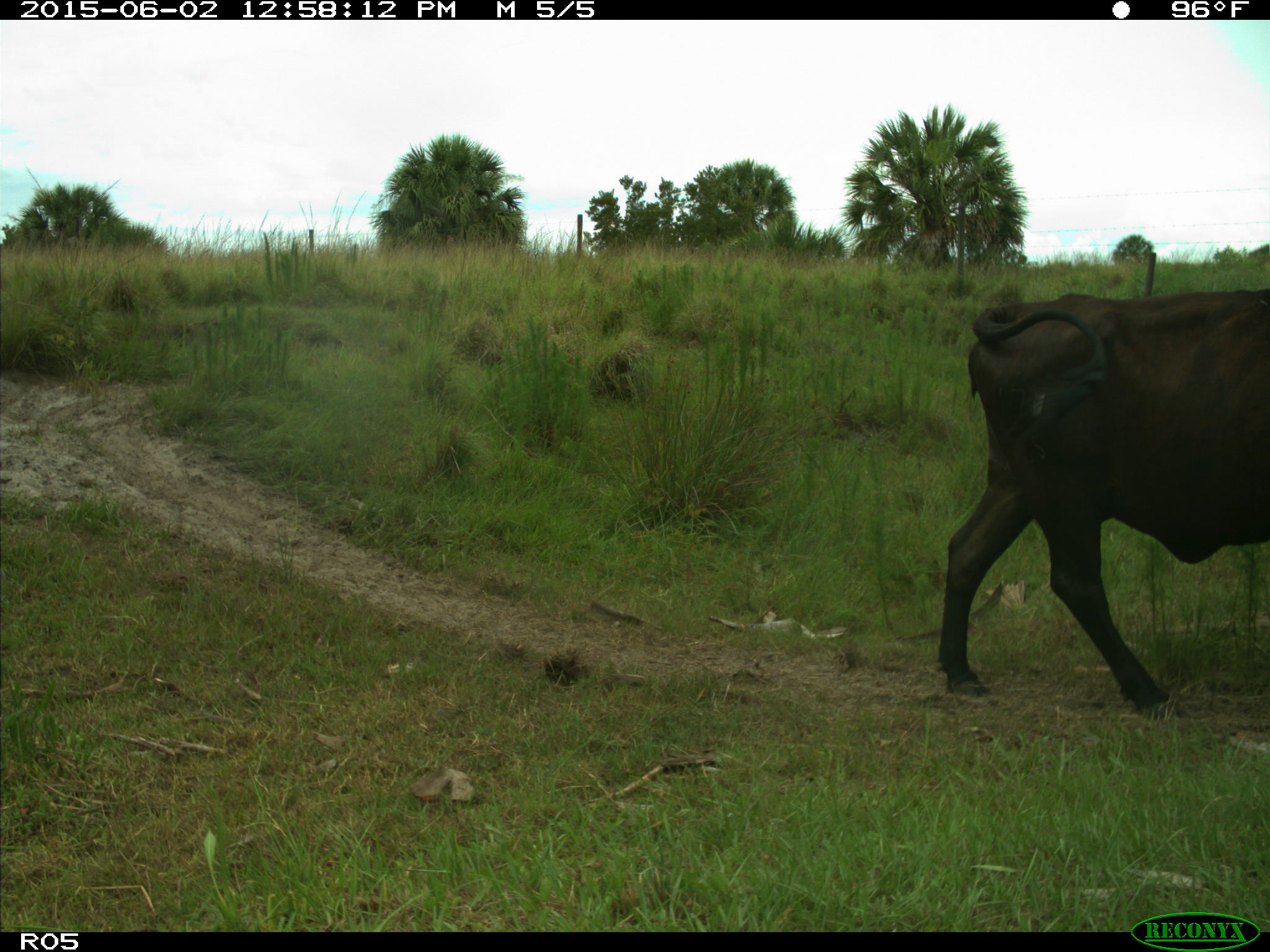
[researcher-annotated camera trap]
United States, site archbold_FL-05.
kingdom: Animalia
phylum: Chordata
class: Mammalia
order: Artiodactyla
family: Bovidae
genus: Bos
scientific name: Bos taurus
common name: domestic cow